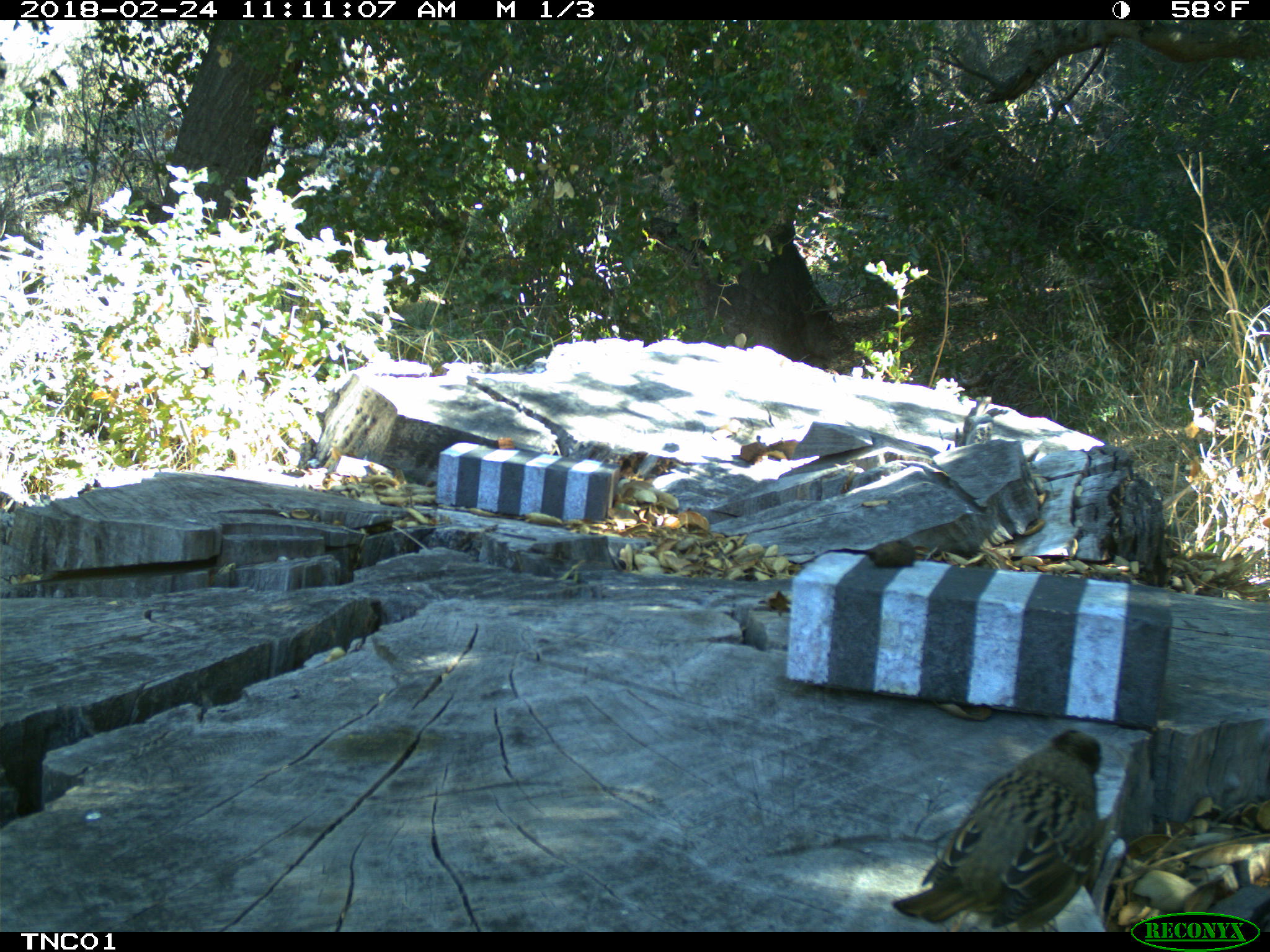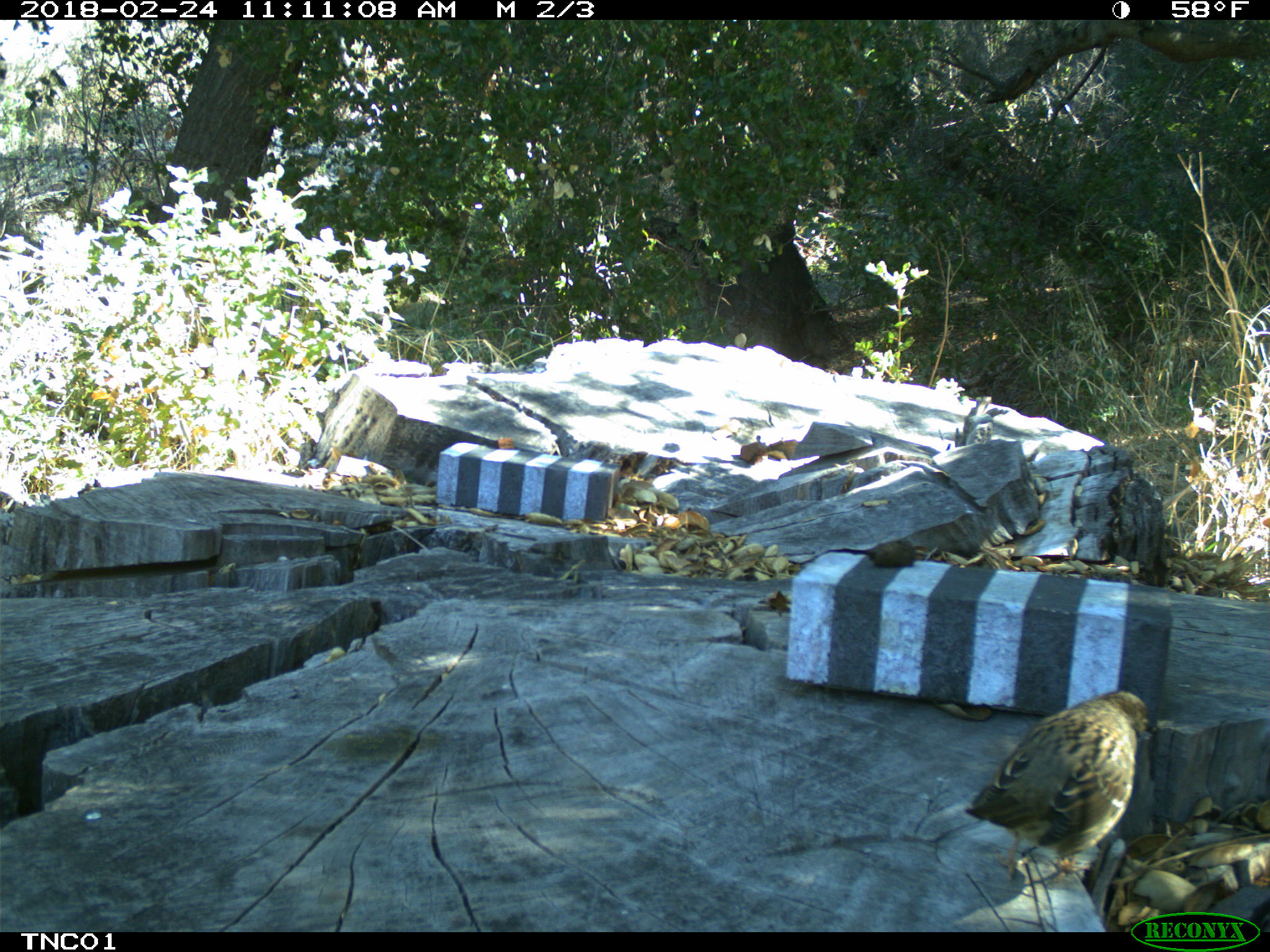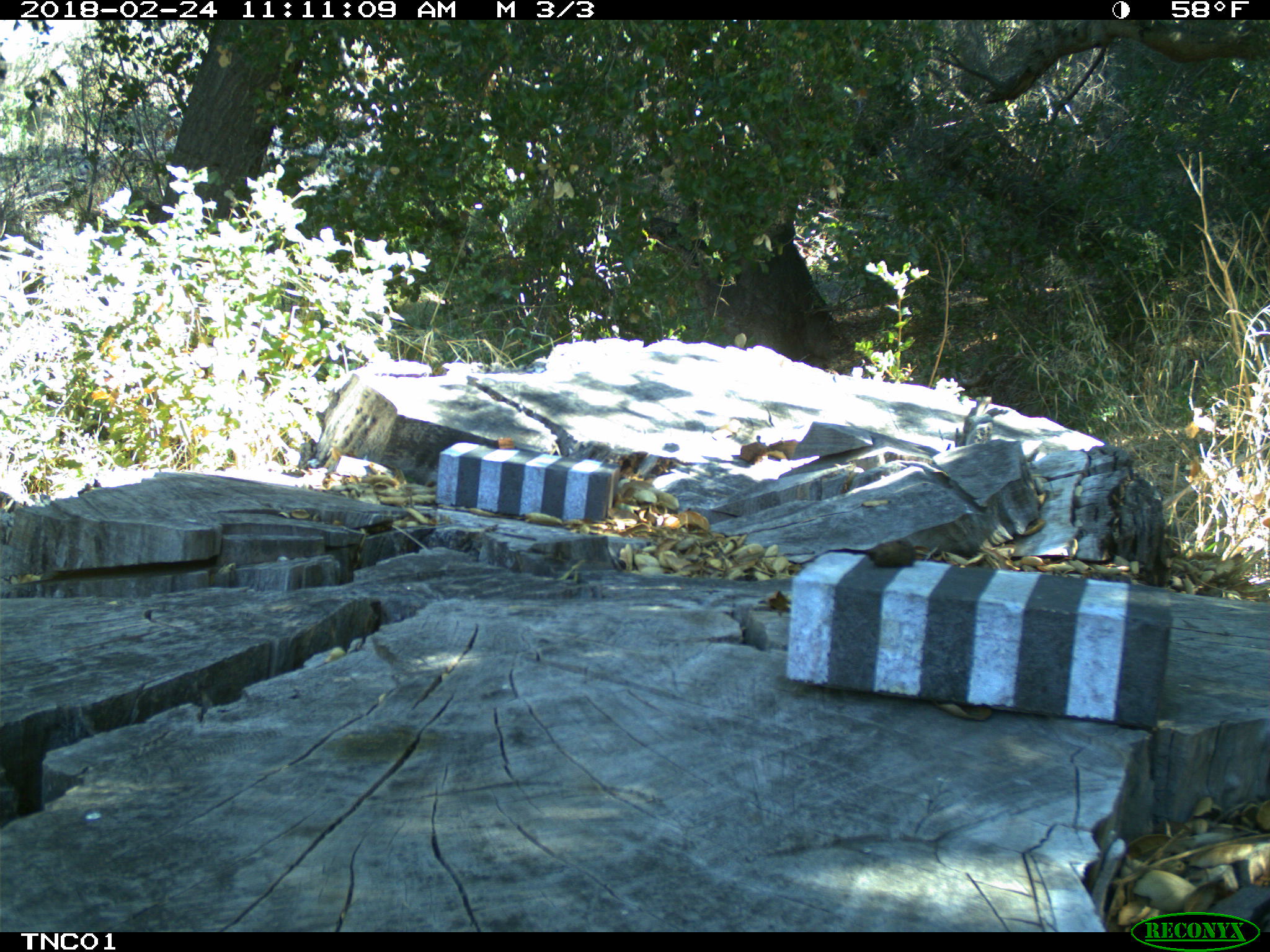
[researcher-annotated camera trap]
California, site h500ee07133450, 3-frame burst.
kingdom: Animalia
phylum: Chordata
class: Aves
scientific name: Aves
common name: bird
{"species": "bird (Aves)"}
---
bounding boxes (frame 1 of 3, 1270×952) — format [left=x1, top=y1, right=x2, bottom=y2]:
bird: [left=890, top=728, right=1114, bottom=931]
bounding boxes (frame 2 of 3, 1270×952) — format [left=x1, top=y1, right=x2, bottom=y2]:
bird: [left=913, top=689, right=1160, bottom=886]